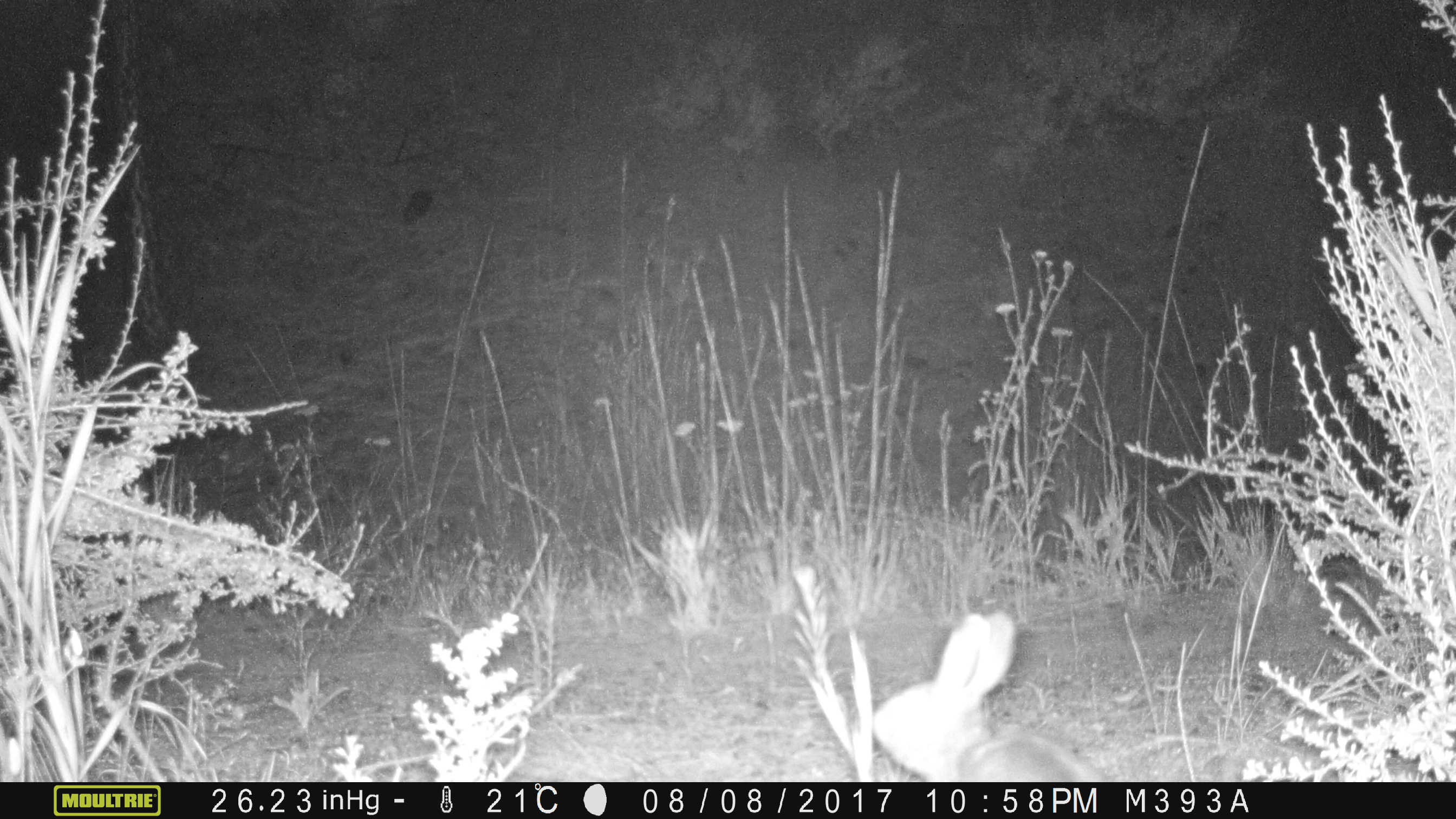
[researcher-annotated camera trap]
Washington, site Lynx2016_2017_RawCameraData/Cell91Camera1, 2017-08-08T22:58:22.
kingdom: Animalia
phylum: Chordata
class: Mammalia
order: Lagomorpha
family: Leporidae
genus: Lepus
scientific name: Lepus americanus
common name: snowshoe hare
Lepus americanus (snowshoe hare). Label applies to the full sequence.